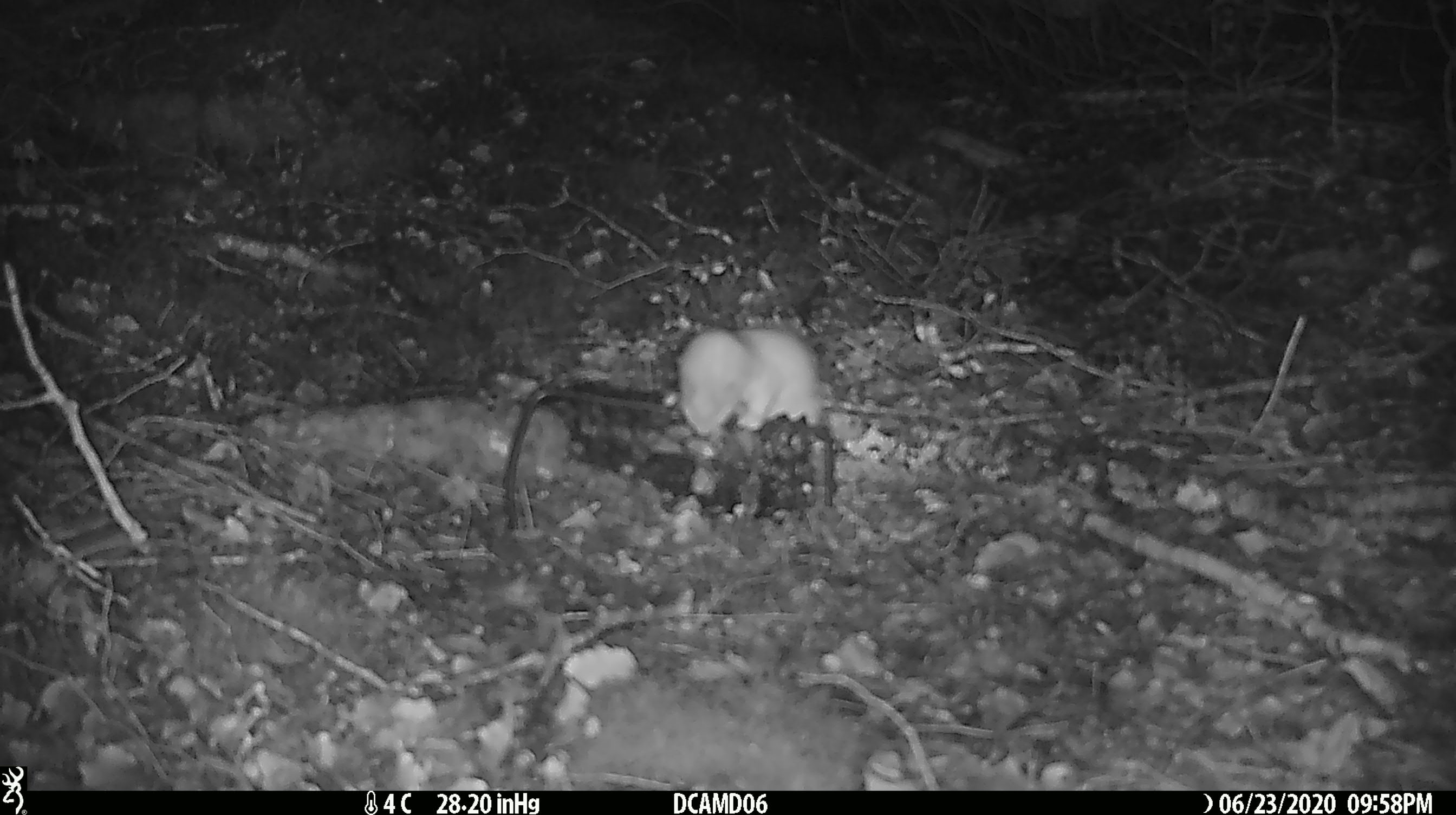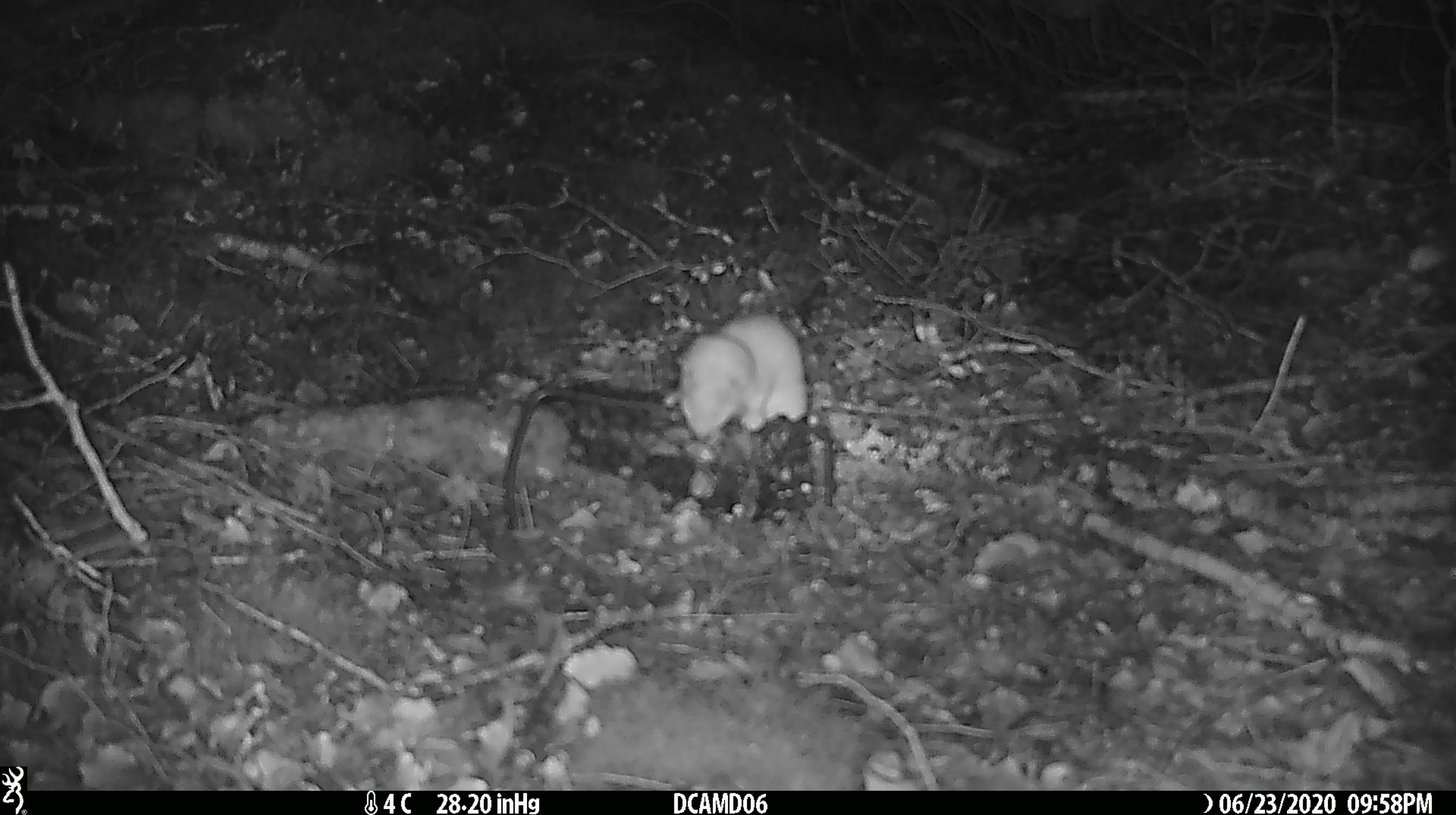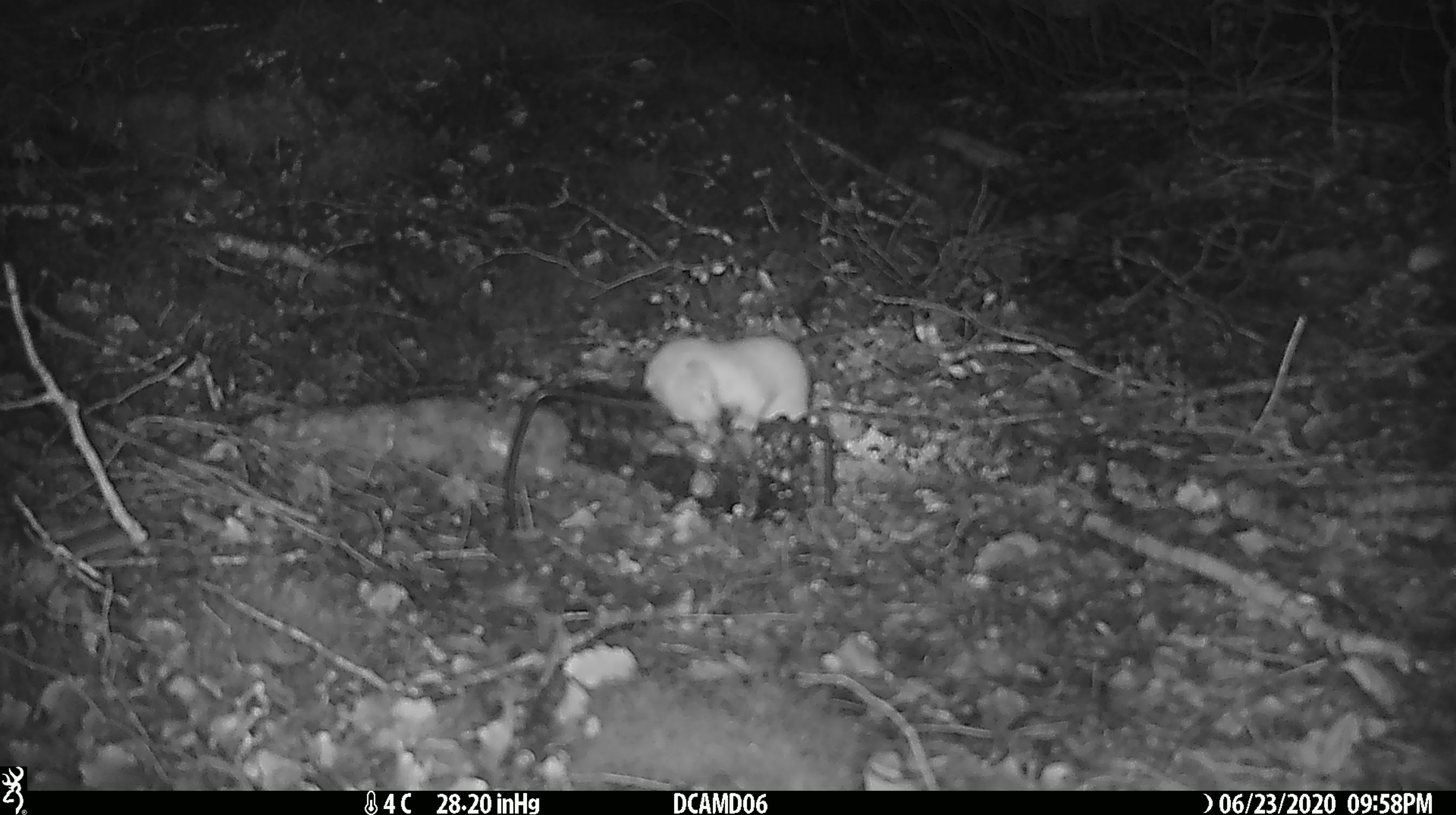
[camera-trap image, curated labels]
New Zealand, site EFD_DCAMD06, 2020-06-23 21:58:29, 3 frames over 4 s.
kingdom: Animalia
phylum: Chordata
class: Mammalia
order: Carnivora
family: Mustelidae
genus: Mustela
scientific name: Mustela nivalis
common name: least weasel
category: weasel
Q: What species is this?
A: Weasel (least weasel) (Mustela nivalis).